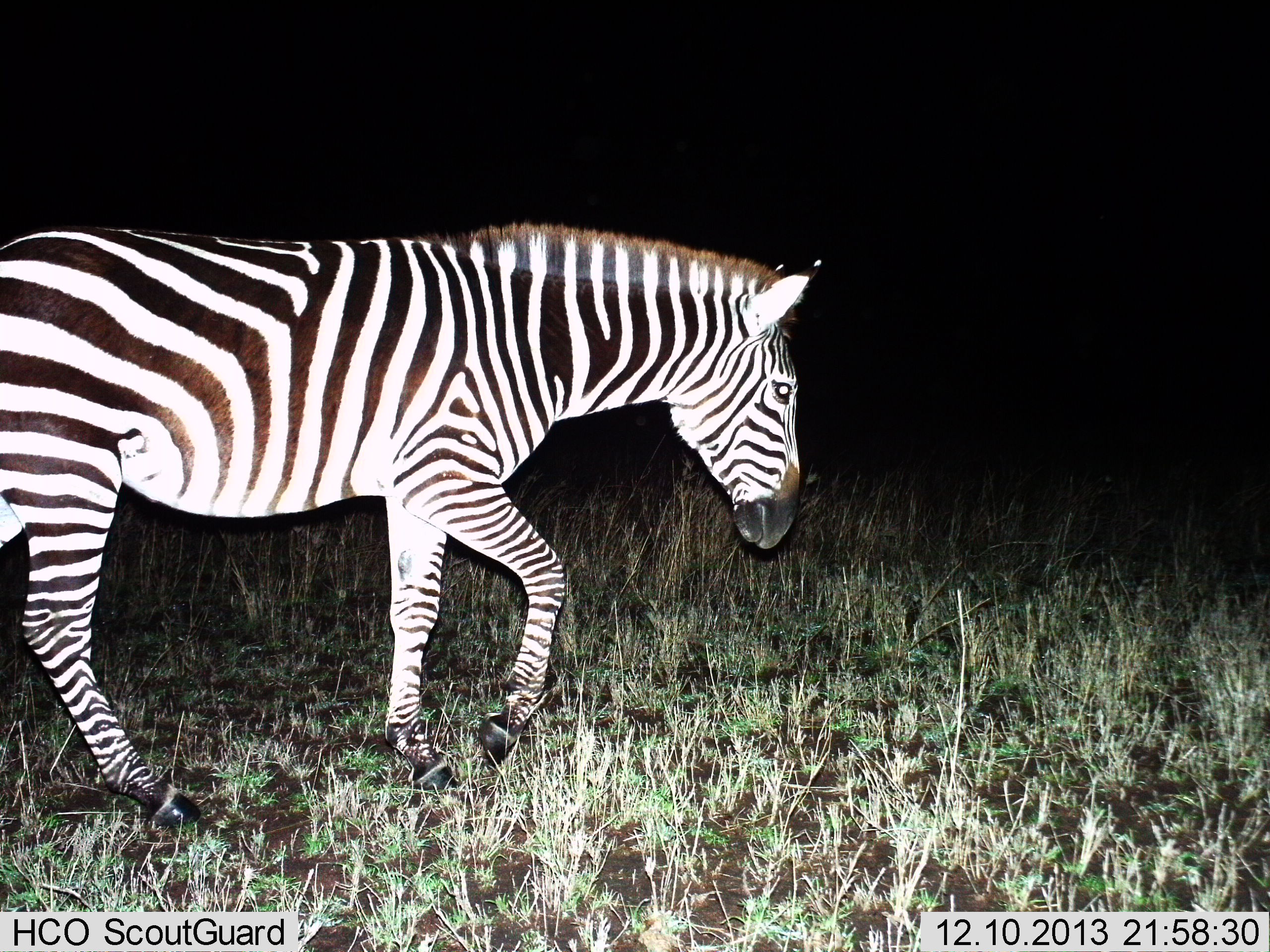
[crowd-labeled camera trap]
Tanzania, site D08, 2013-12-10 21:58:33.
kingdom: Animalia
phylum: Chordata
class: Mammalia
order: Perissodactyla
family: Equidae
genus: Equus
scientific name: Equus quagga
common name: plains zebra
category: zebra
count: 1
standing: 20%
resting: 0%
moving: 80%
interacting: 0%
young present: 0%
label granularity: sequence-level